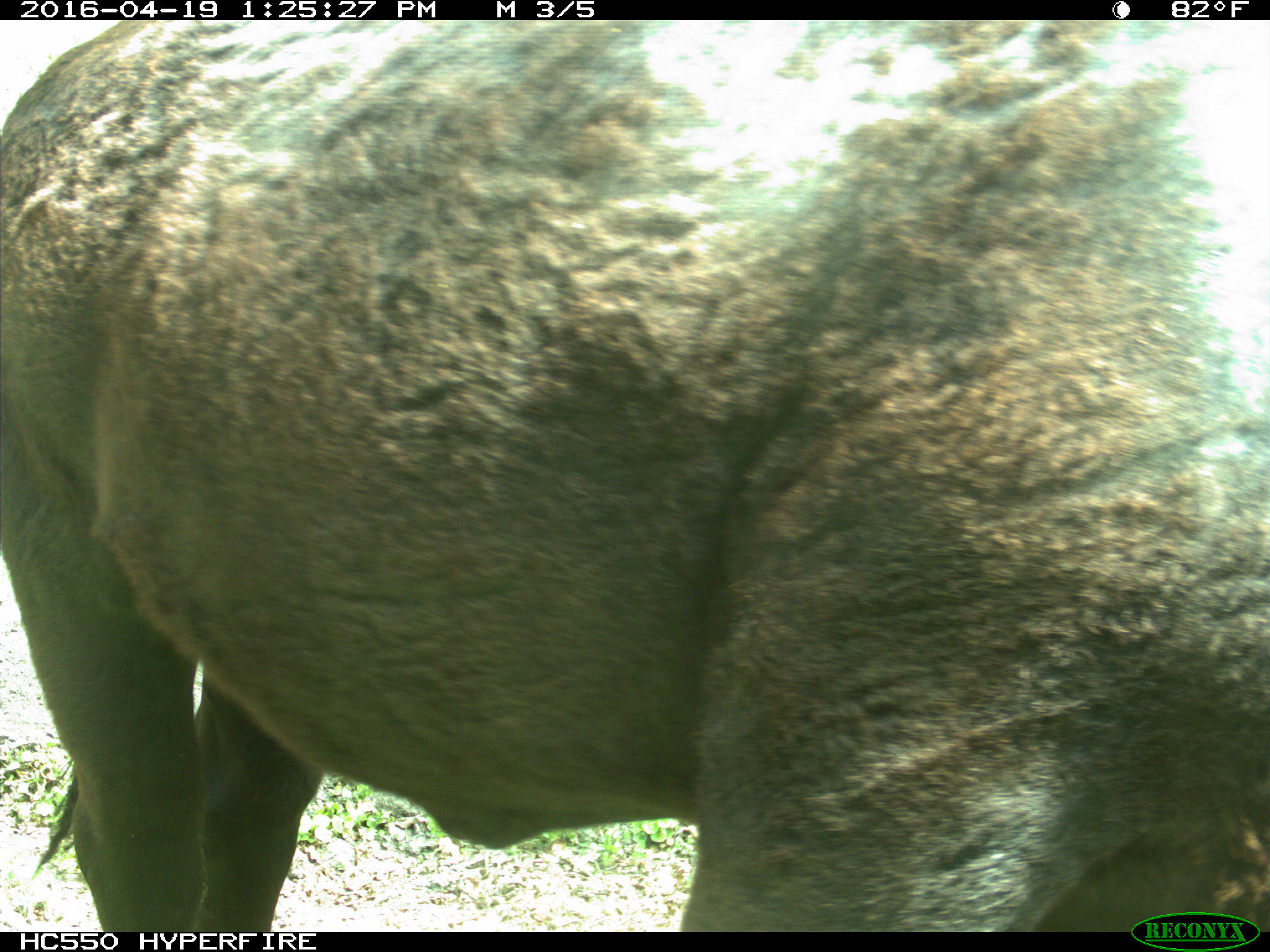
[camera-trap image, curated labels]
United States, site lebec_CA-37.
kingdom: Animalia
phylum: Chordata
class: Mammalia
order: Artiodactyla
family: Bovidae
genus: Bos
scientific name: Bos taurus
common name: domestic cow